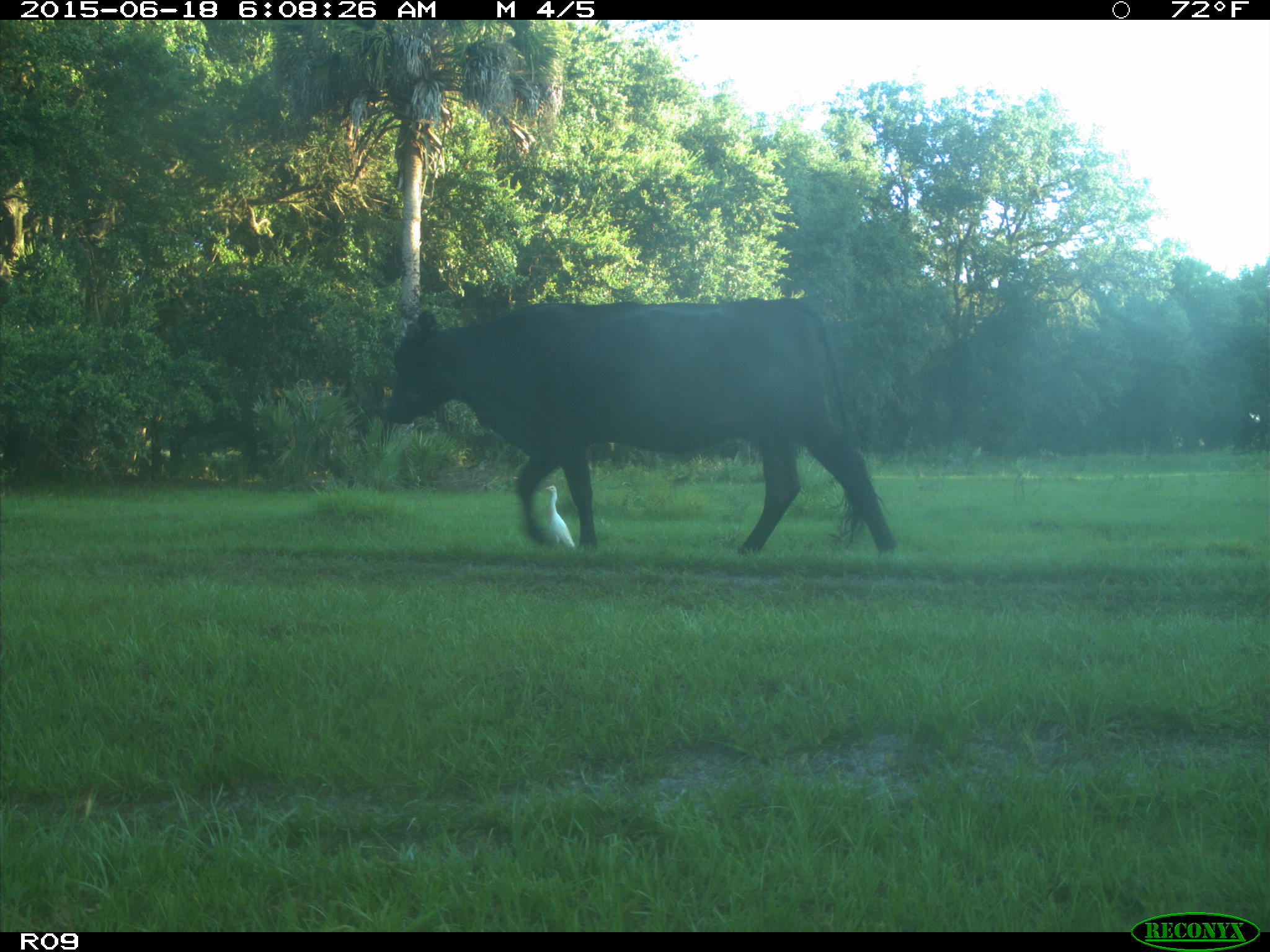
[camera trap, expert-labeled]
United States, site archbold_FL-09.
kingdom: Animalia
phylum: Chordata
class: Mammalia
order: Artiodactyla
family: Bovidae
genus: Bos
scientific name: Bos taurus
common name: domestic cow